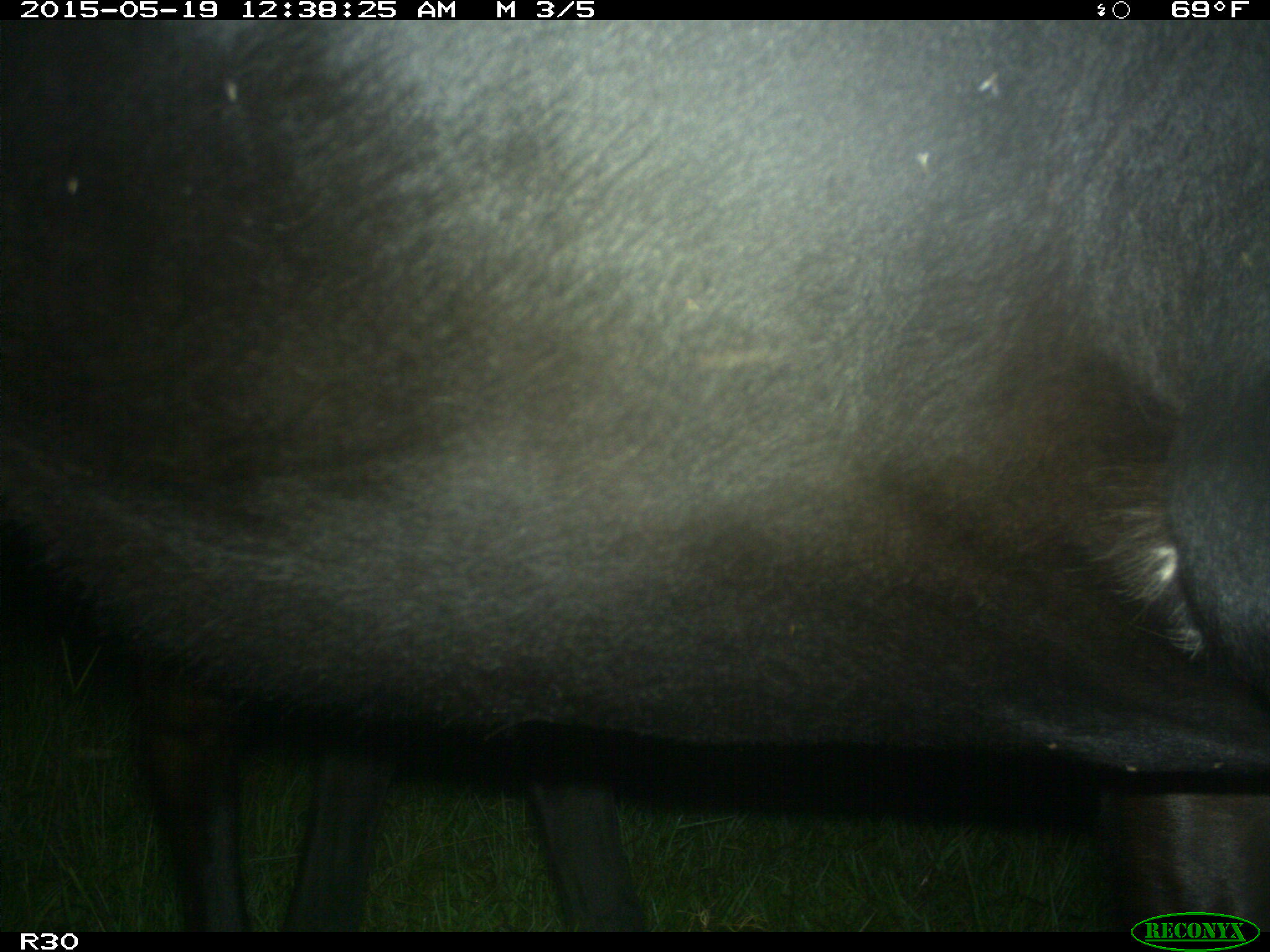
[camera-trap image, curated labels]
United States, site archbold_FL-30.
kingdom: Animalia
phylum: Chordata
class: Mammalia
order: Artiodactyla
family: Bovidae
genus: Bos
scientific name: Bos taurus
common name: domestic cow